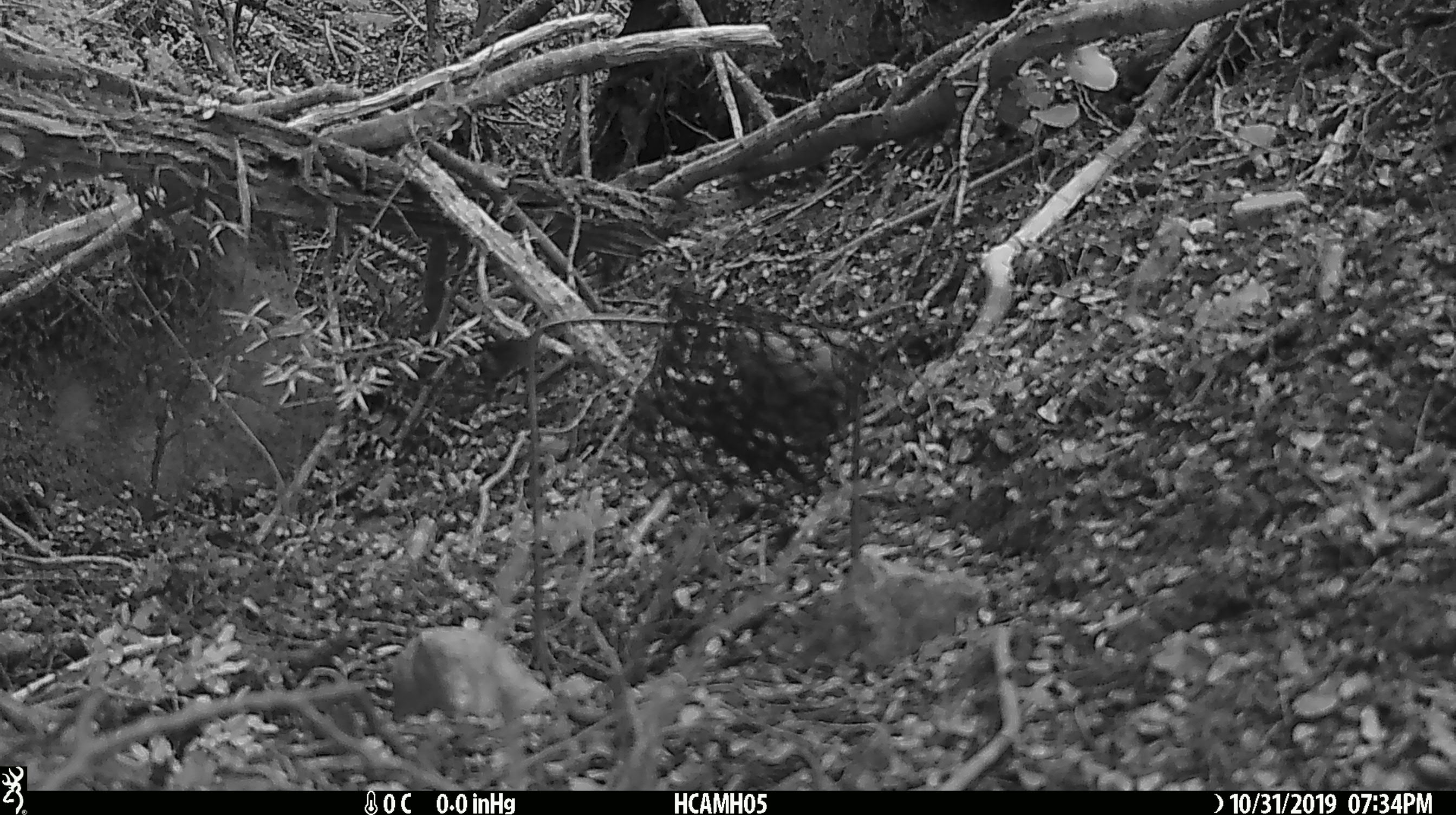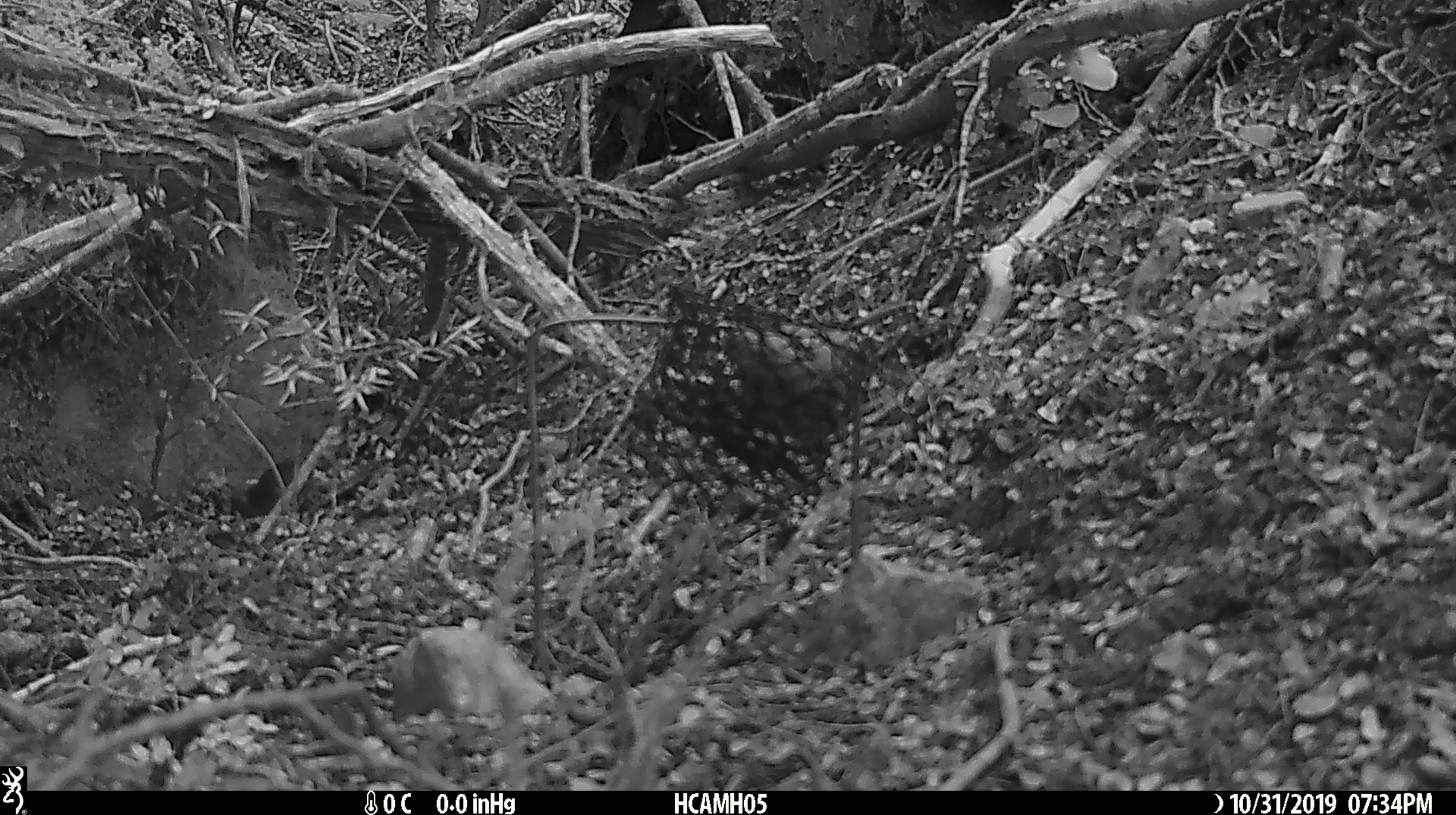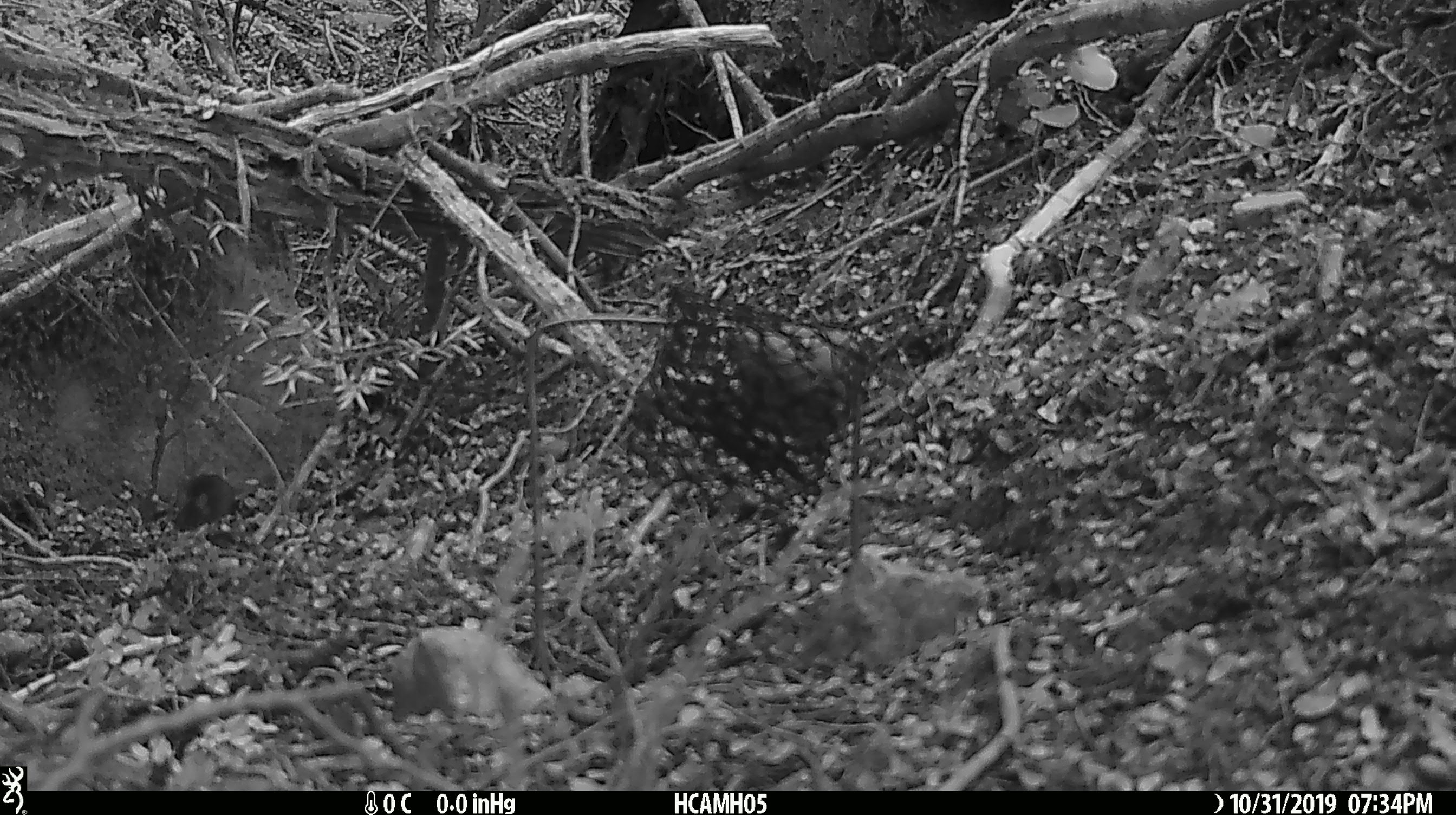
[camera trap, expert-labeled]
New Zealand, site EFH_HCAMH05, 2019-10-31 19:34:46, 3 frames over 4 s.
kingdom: Animalia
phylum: Chordata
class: Mammalia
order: Rodentia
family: Muridae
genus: Mus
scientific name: Mus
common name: mouse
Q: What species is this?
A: Mouse (Mus).